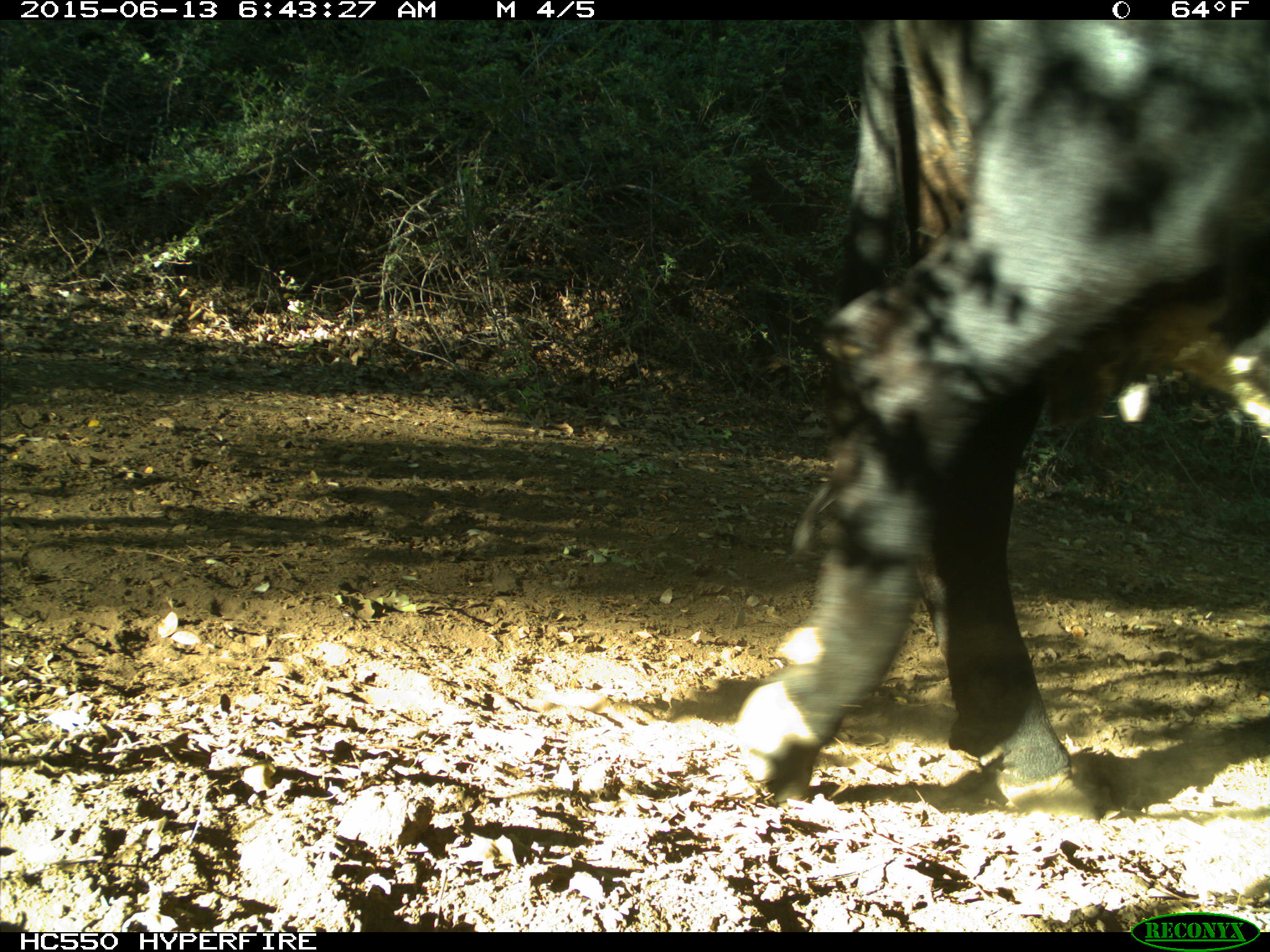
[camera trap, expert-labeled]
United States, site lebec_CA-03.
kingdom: Animalia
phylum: Chordata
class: Mammalia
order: Artiodactyla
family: Bovidae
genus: Bos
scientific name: Bos taurus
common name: domestic cow